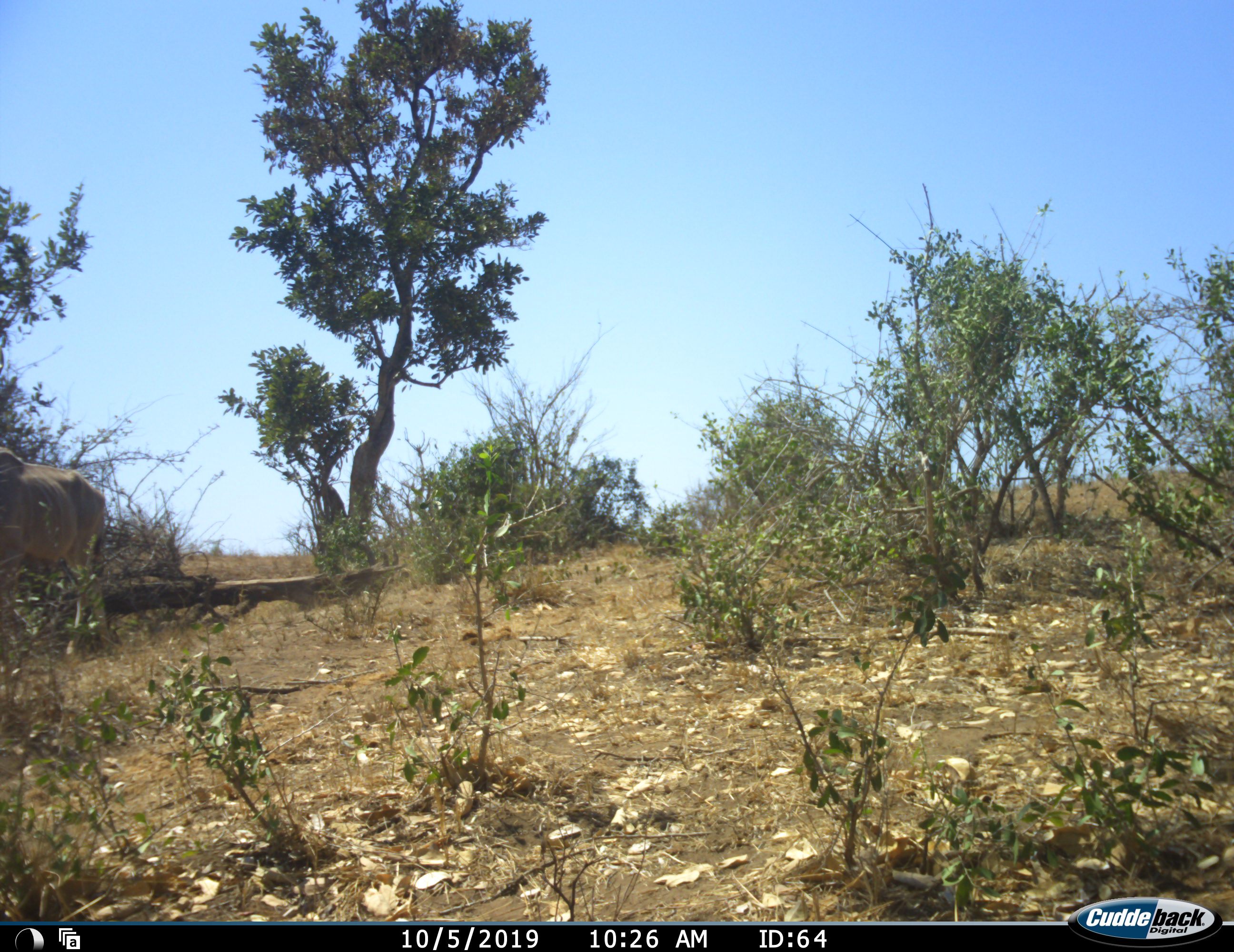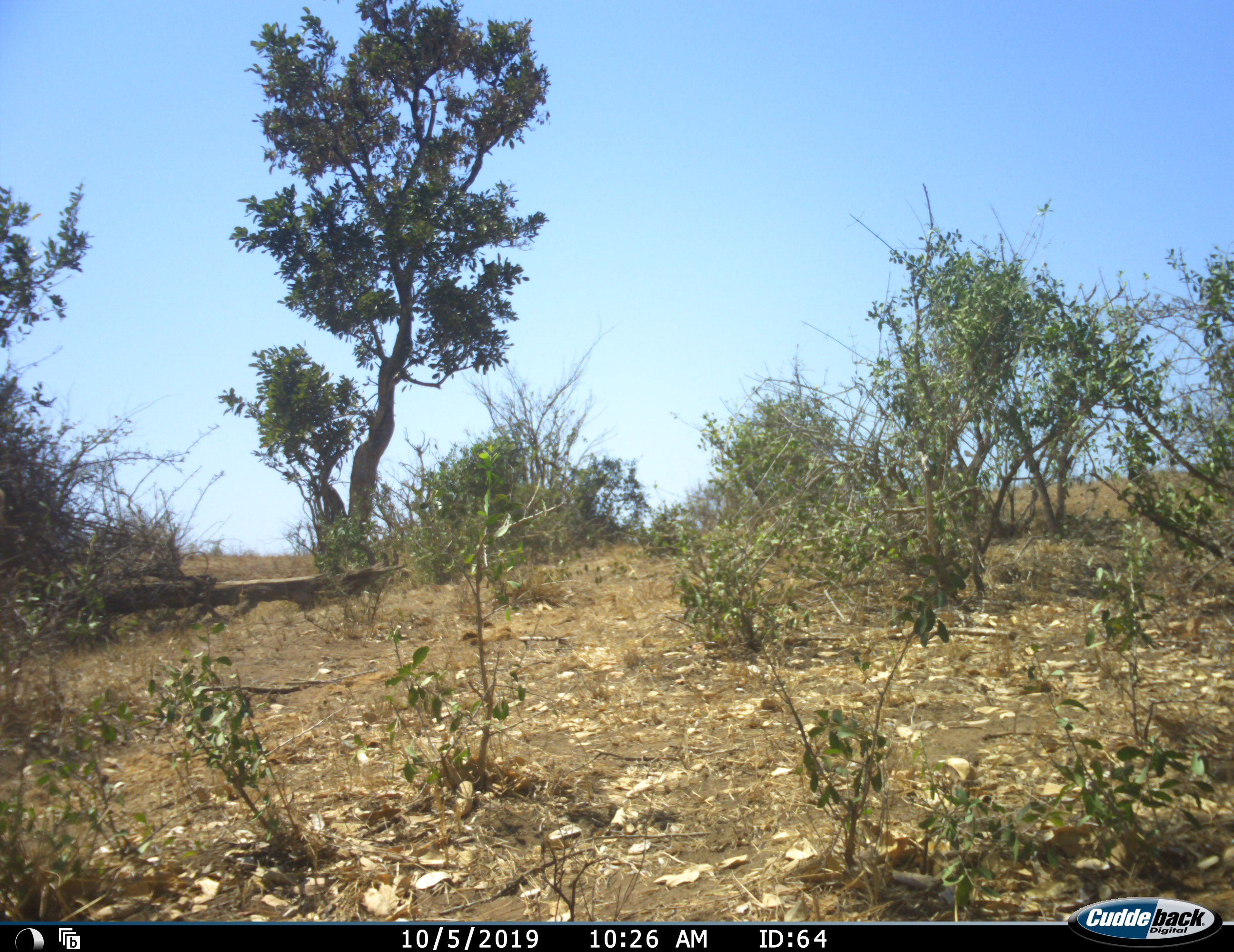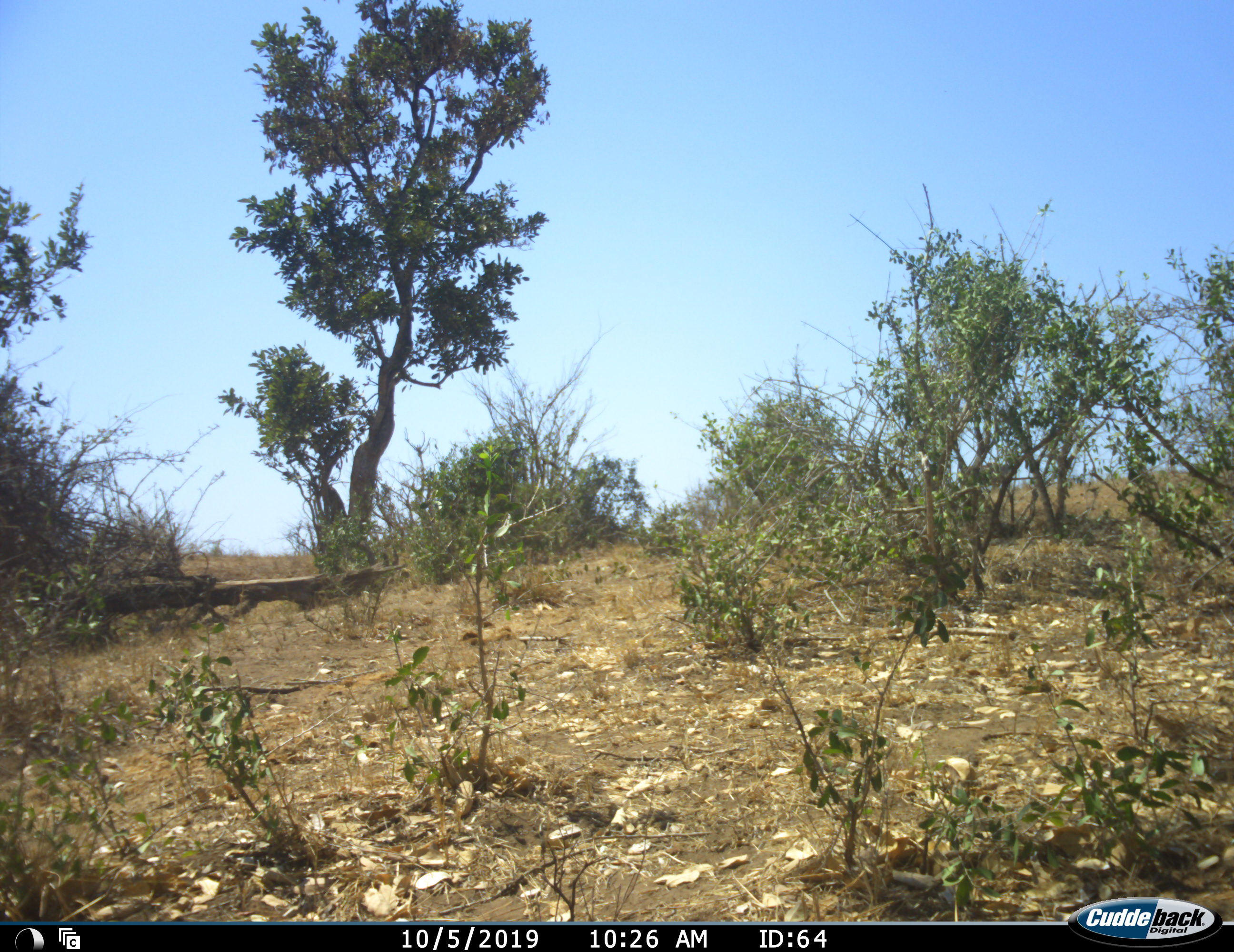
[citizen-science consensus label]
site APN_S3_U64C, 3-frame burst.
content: unidentified animal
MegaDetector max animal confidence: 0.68